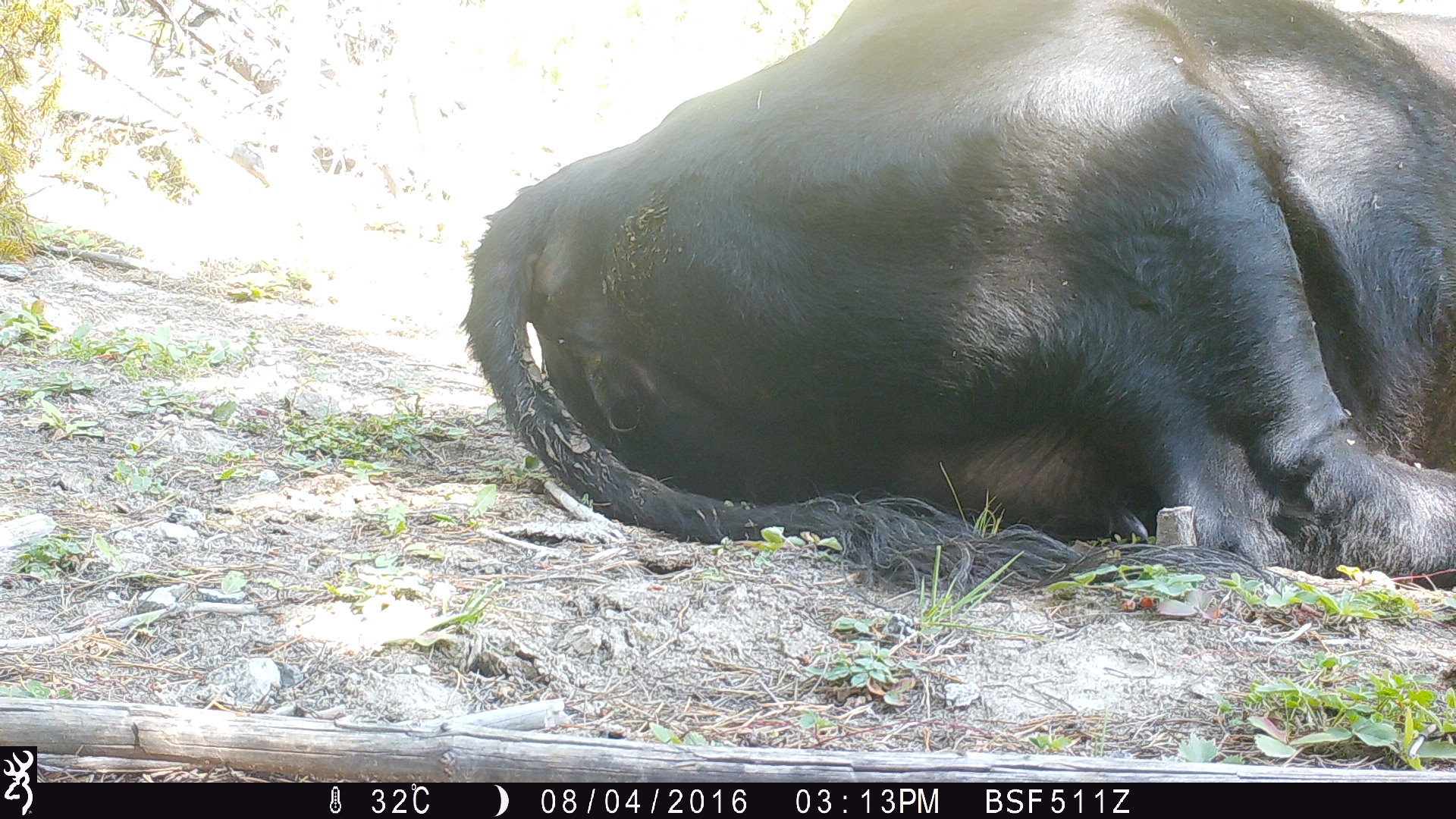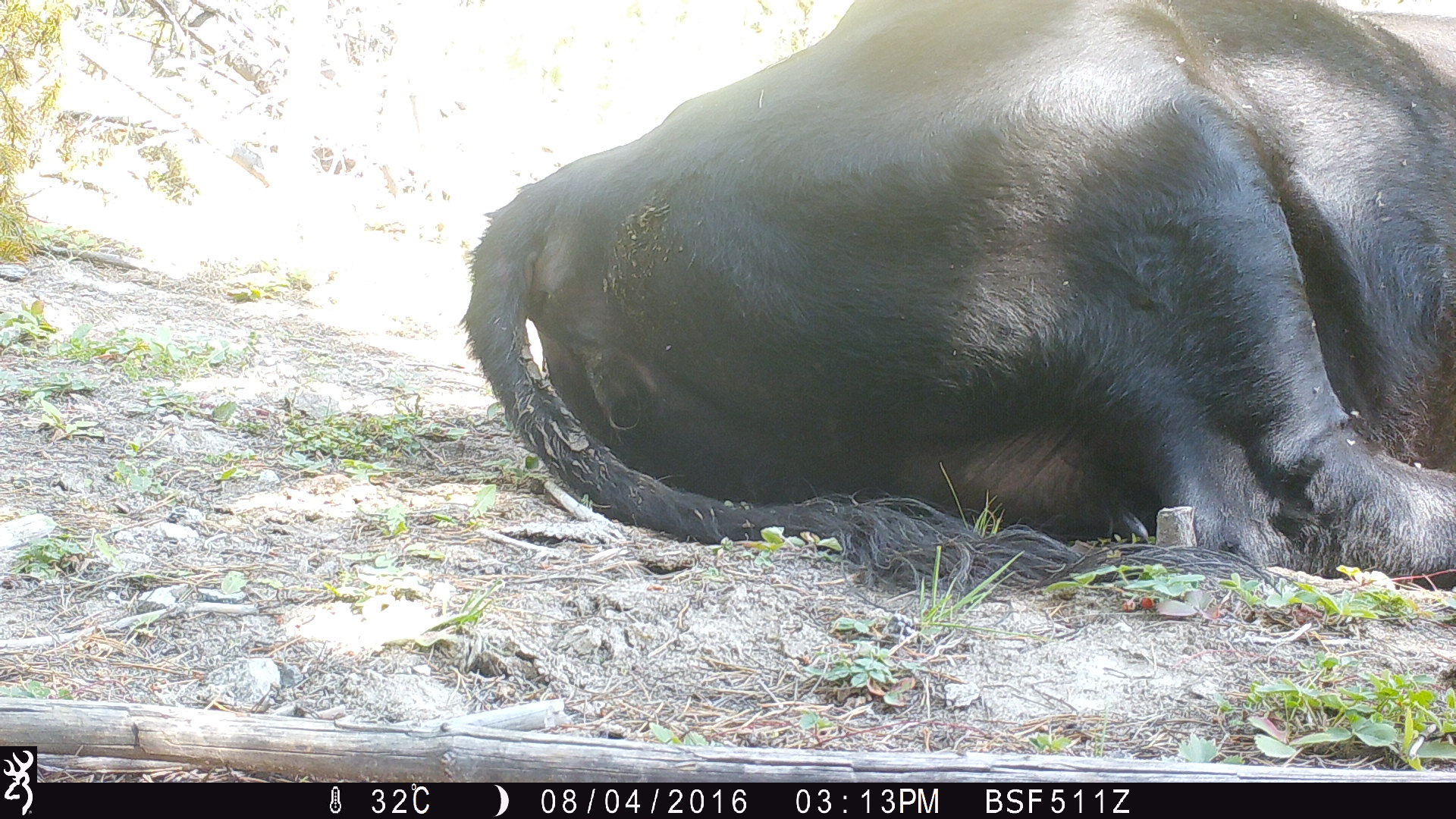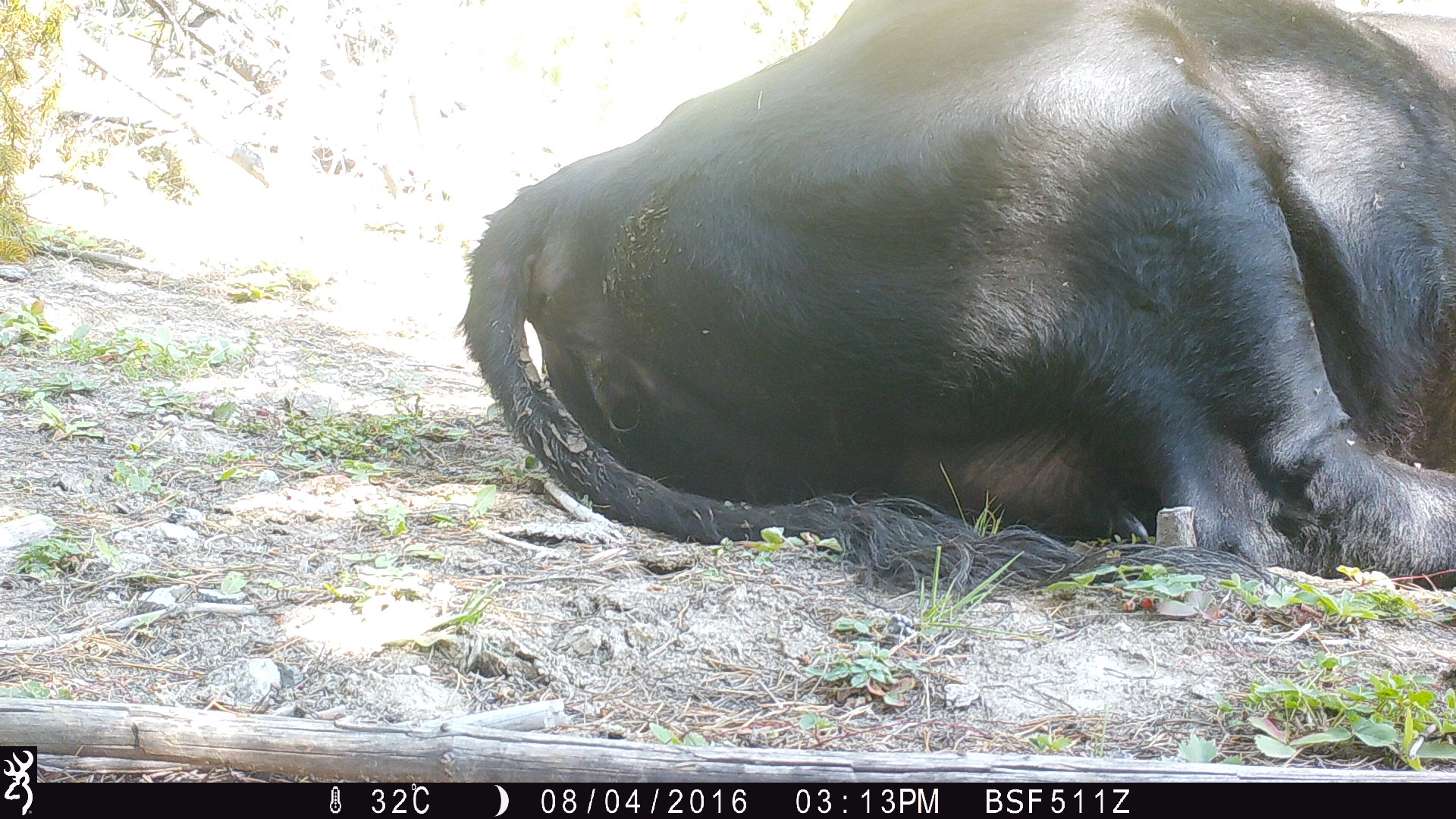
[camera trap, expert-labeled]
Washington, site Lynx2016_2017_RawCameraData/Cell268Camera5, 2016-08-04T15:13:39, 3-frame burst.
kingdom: Animalia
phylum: Chordata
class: Mammalia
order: Artiodactyla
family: Bovidae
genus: Bos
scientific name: Bos taurus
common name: domestic cattle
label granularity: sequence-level